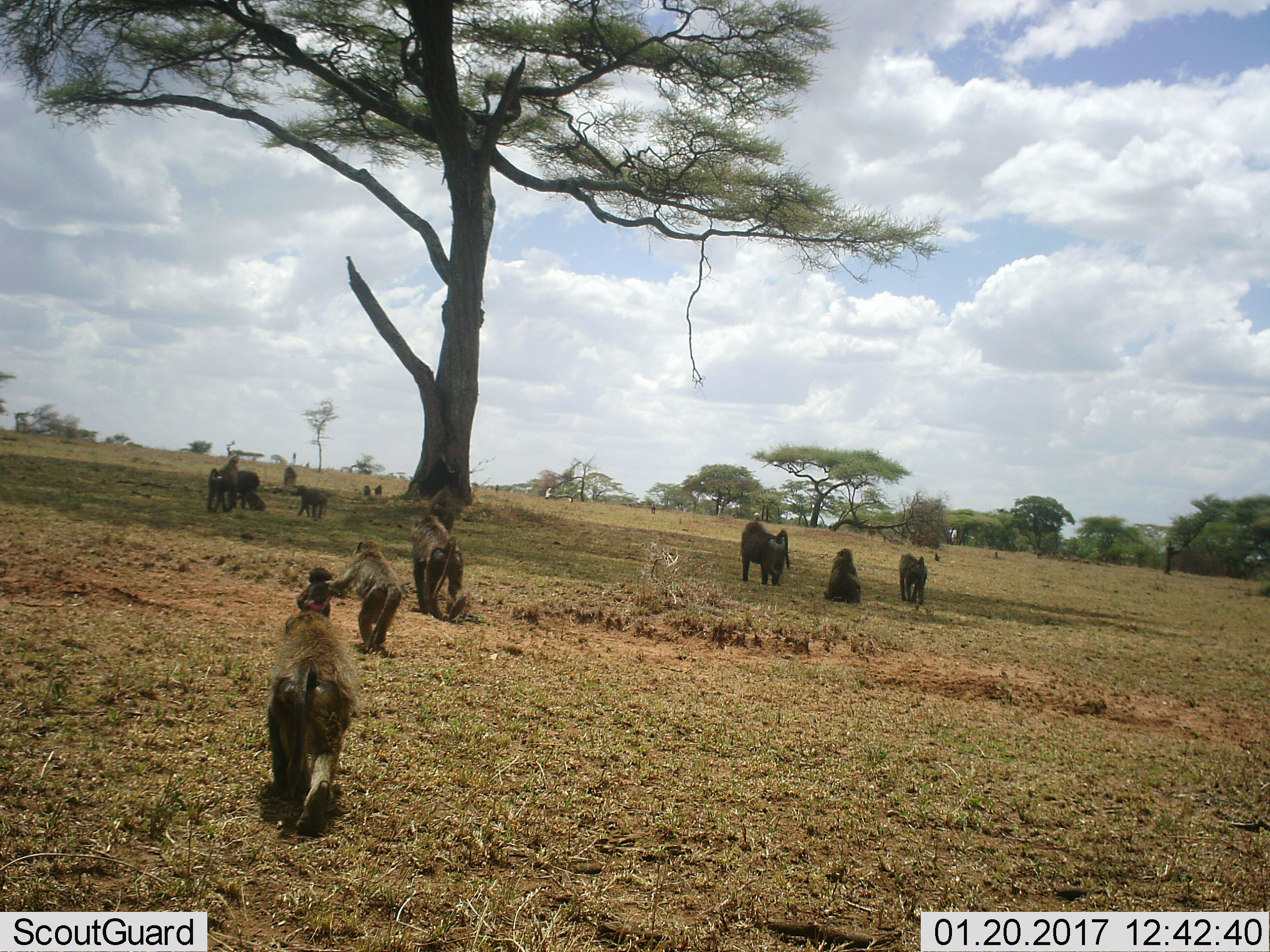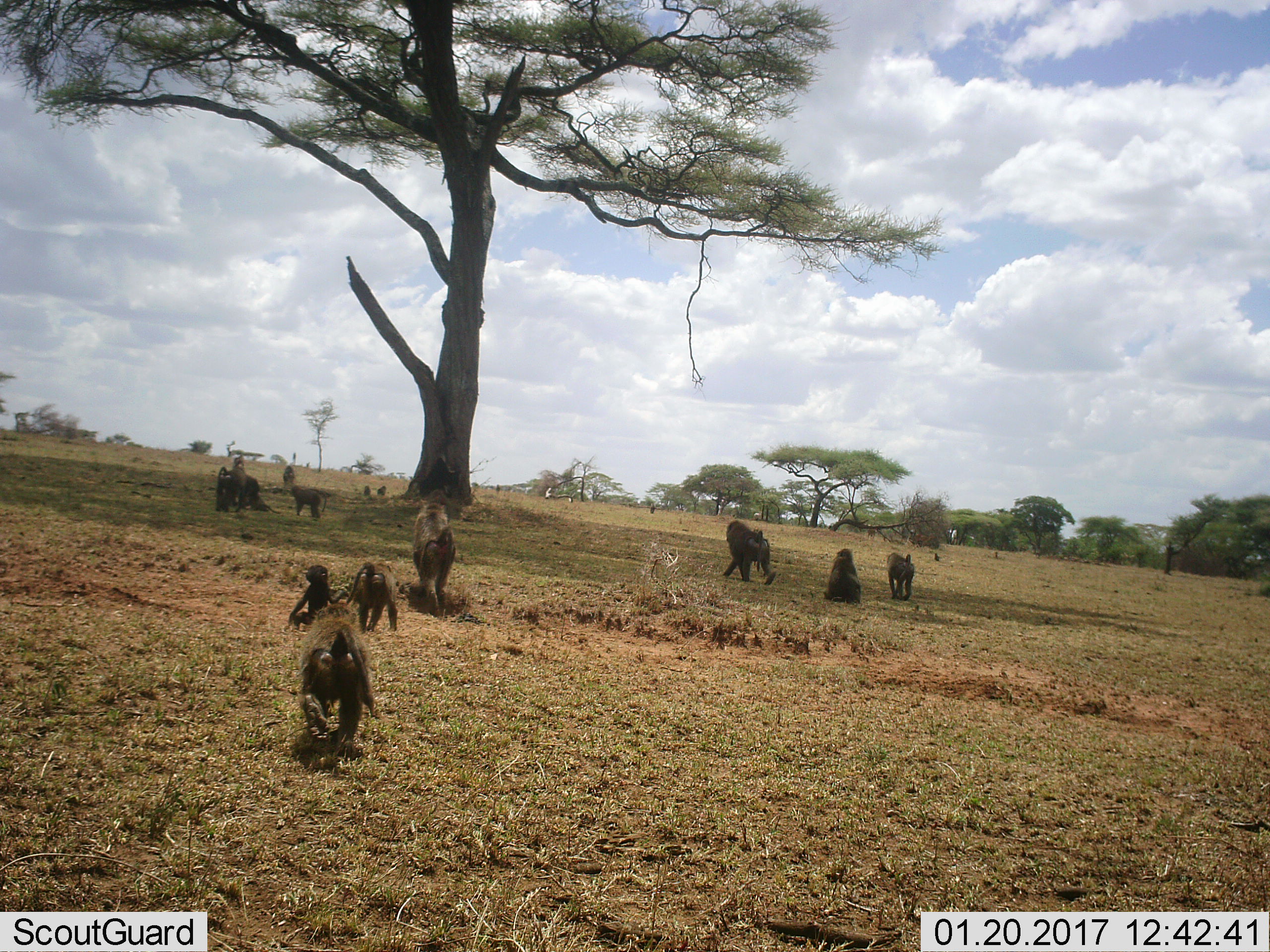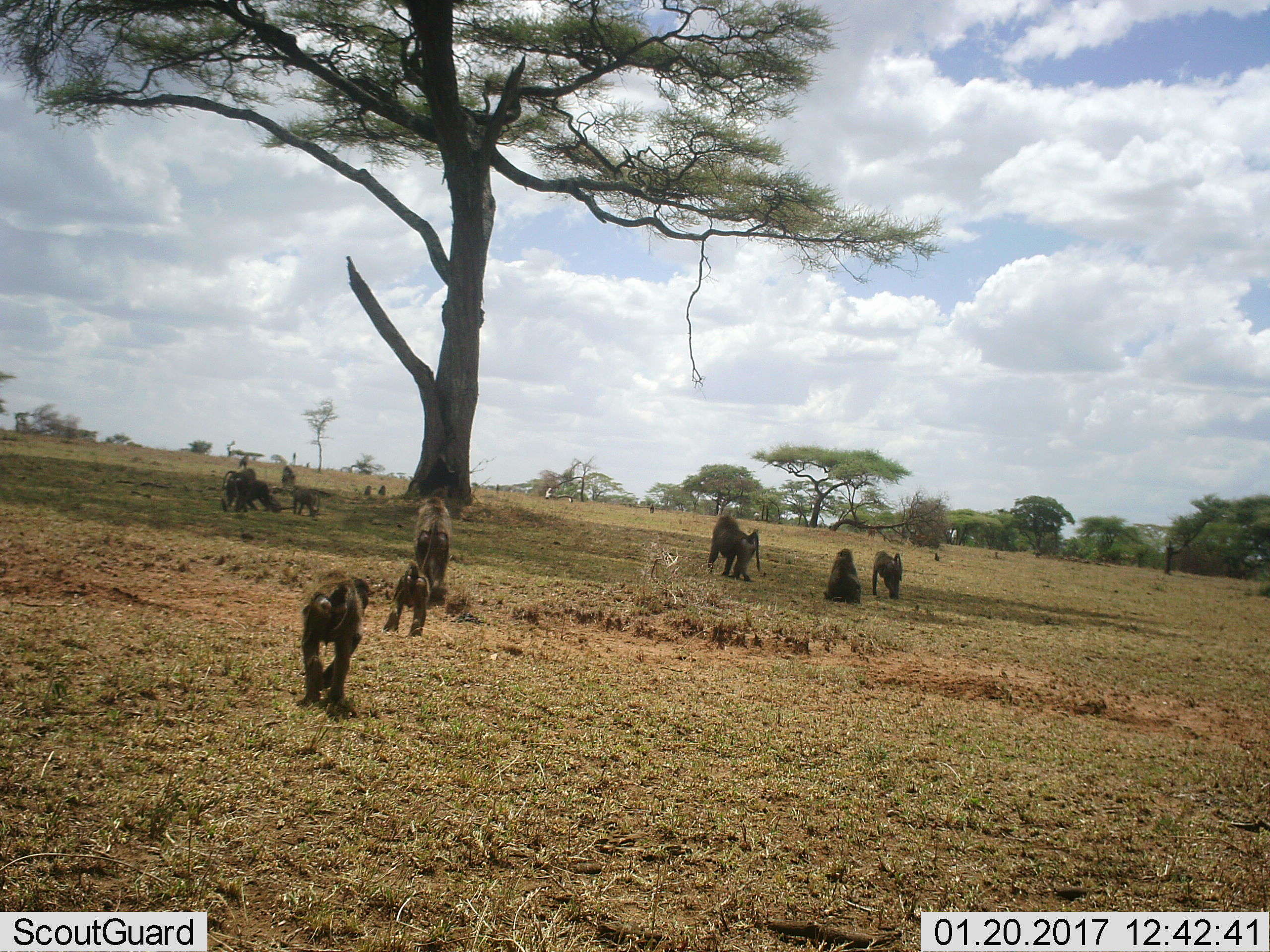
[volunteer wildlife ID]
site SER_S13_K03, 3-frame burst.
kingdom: Animalia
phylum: Chordata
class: Mammalia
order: Primates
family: Cercopithecidae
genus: Papio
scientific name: Papio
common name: baboon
Baboon (Papio), count 11-50. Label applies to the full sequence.